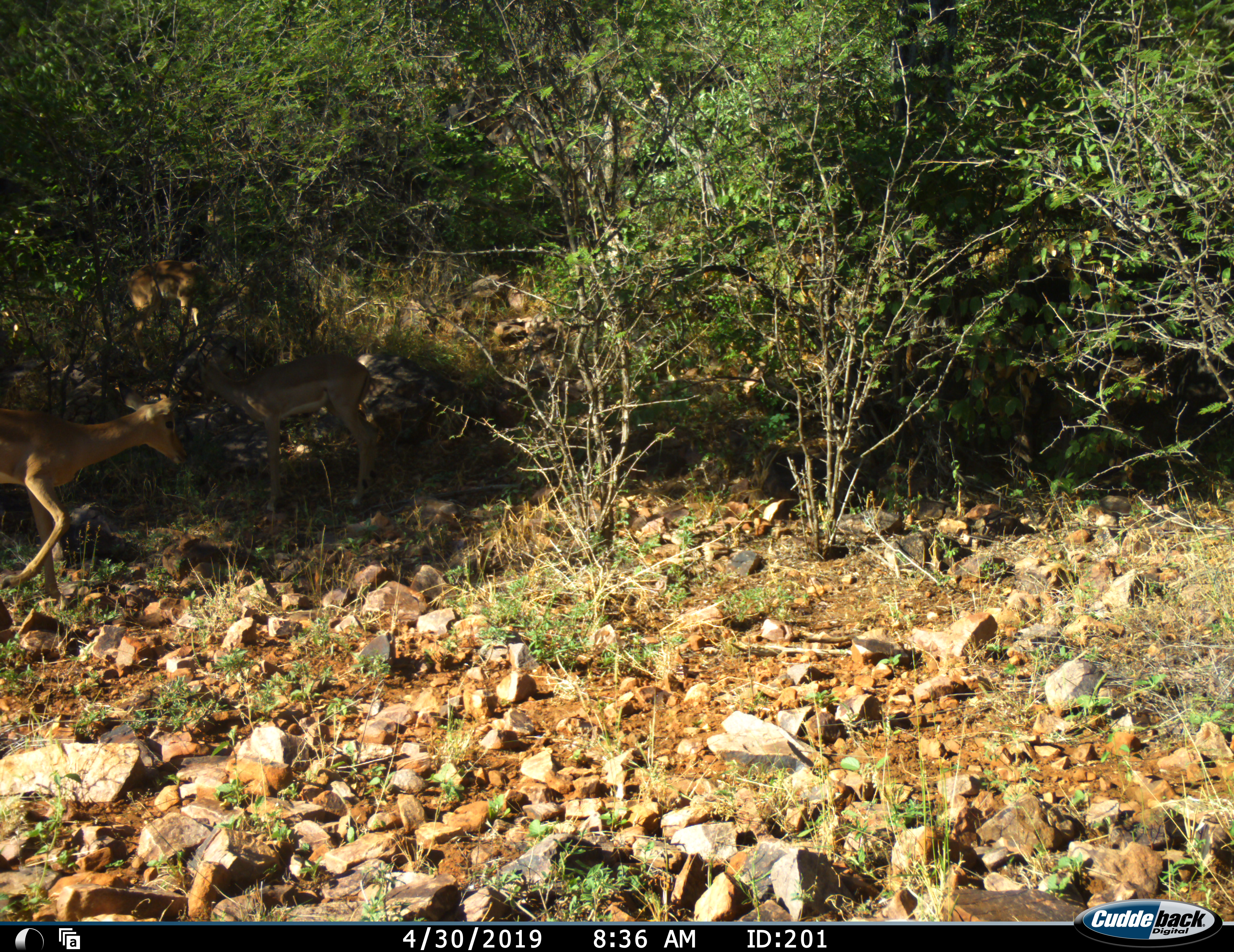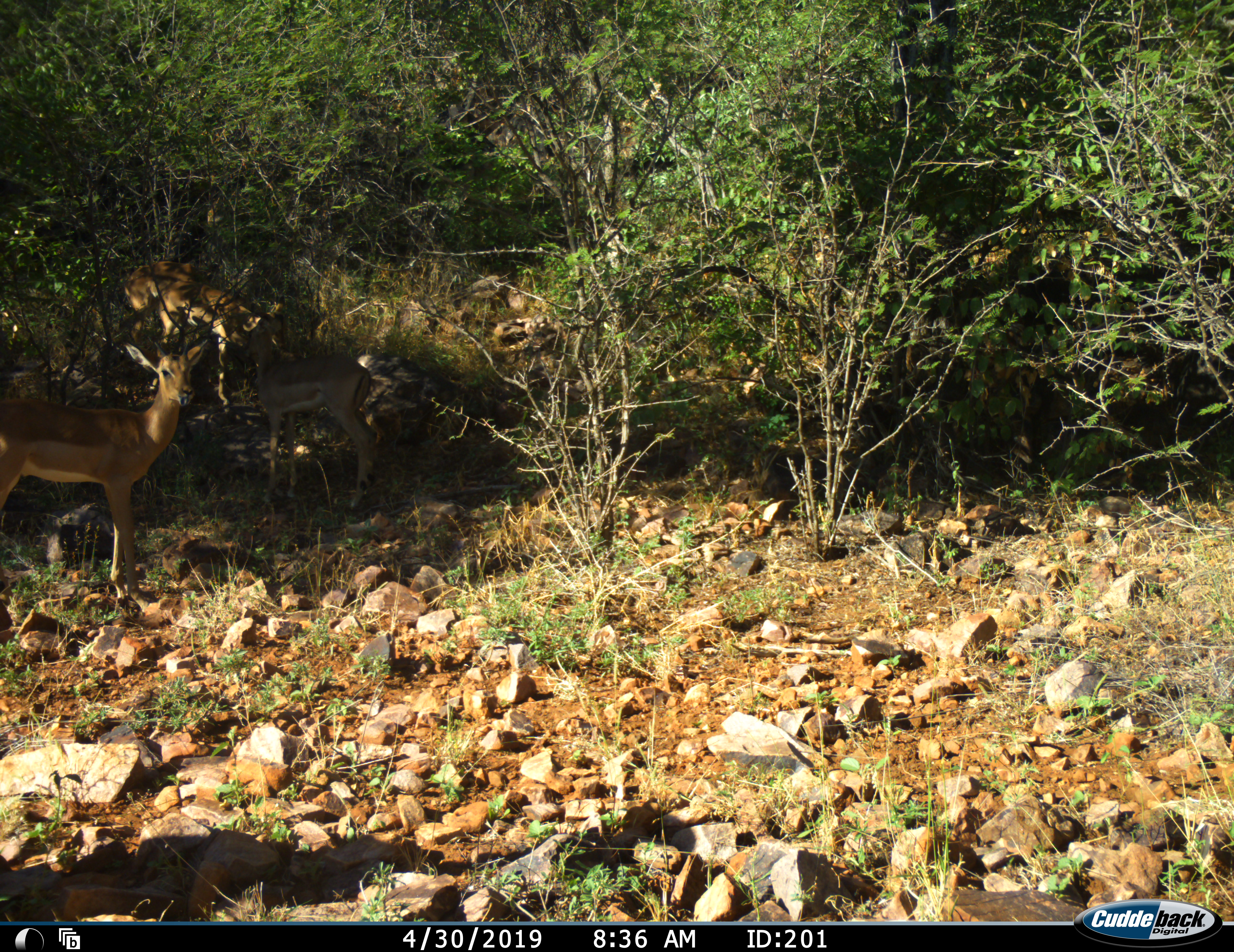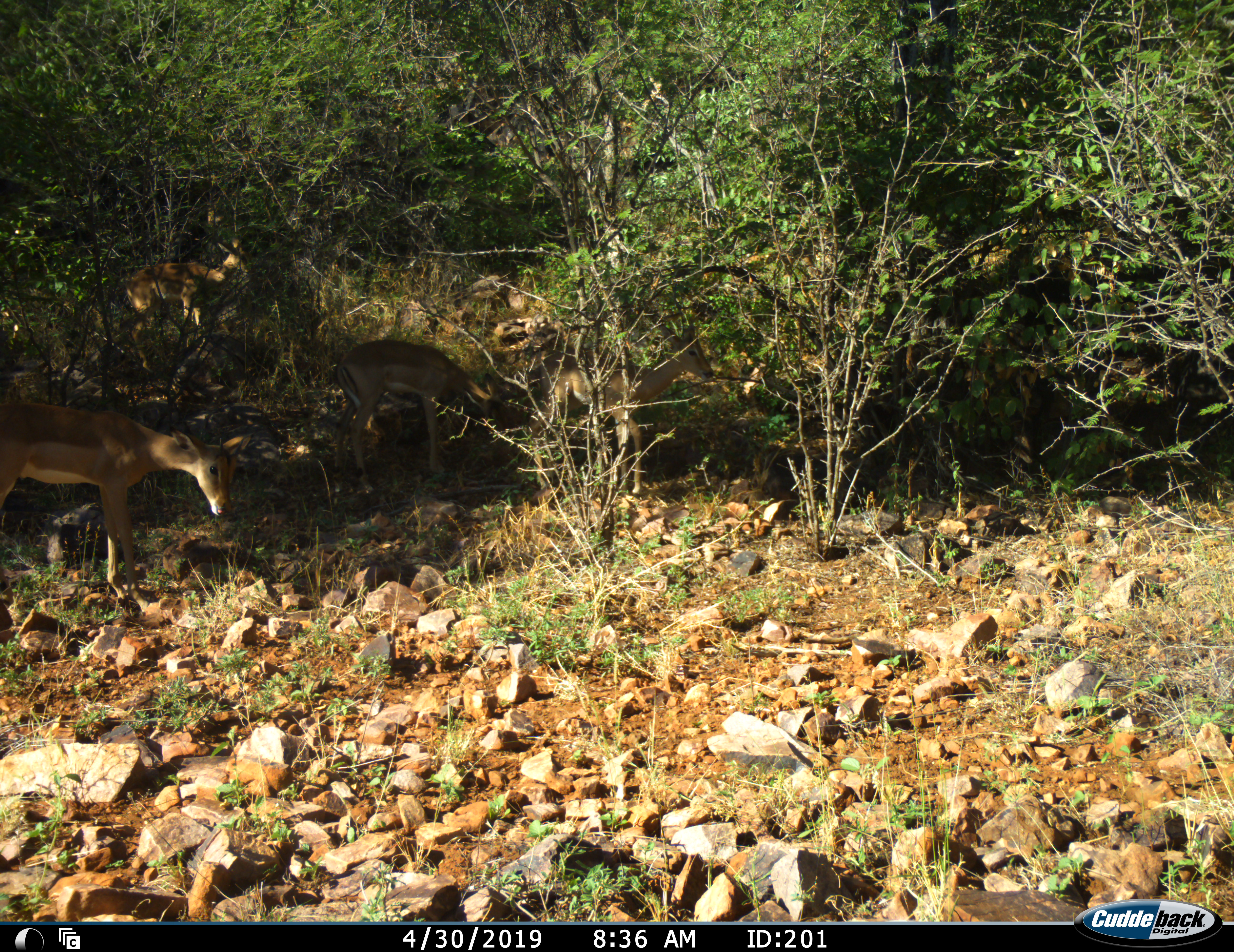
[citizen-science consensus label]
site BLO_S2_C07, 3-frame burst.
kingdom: Animalia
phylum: Chordata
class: Mammalia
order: Artiodactyla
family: Bovidae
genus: Aepyceros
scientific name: Aepyceros melampus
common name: impala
Impala (Aepyceros melampus), count 4. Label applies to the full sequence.